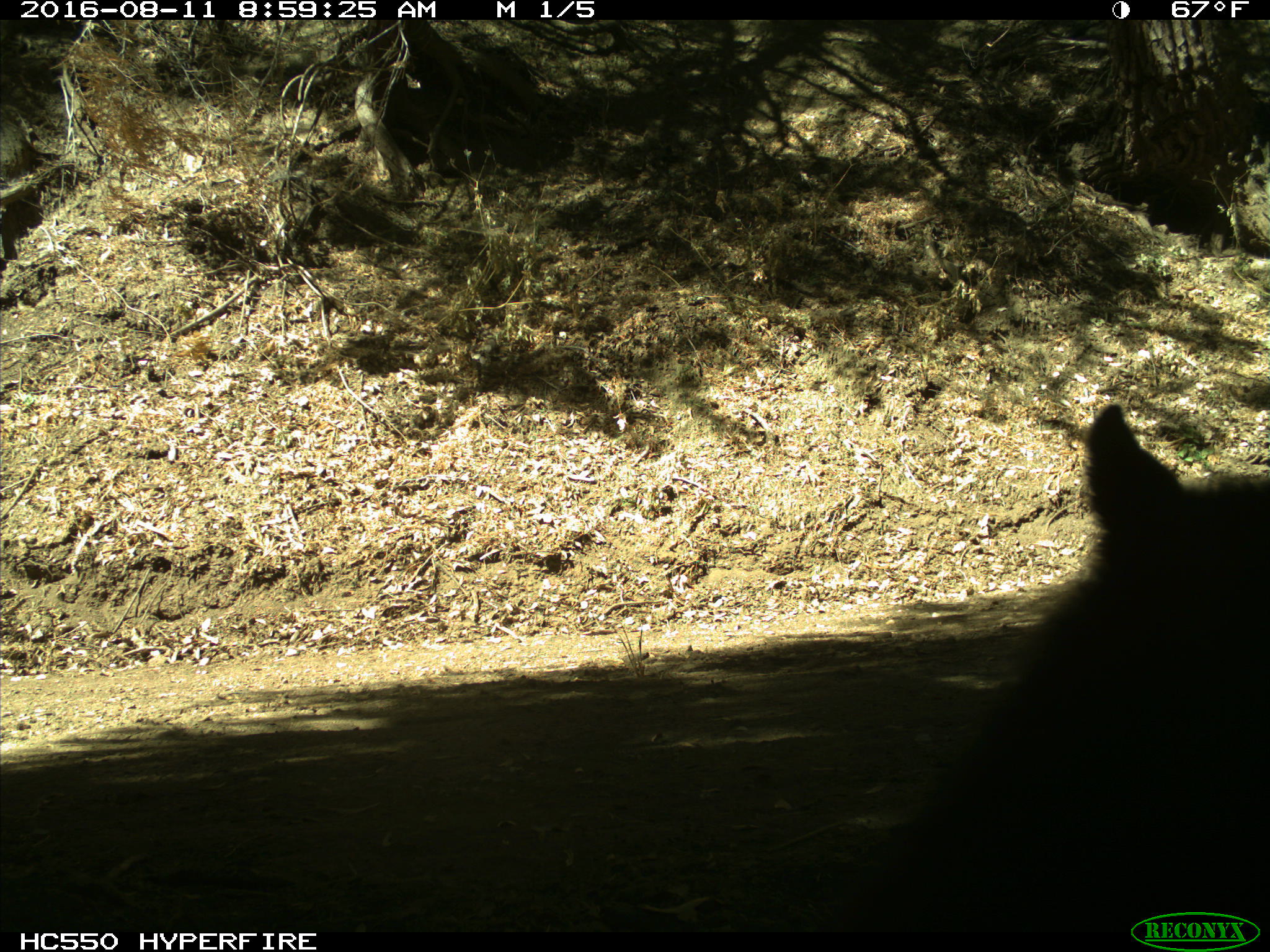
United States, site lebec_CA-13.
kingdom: Animalia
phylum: Chordata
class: Mammalia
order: Carnivora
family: Ursidae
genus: Ursus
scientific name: Ursus americanus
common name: american black bear